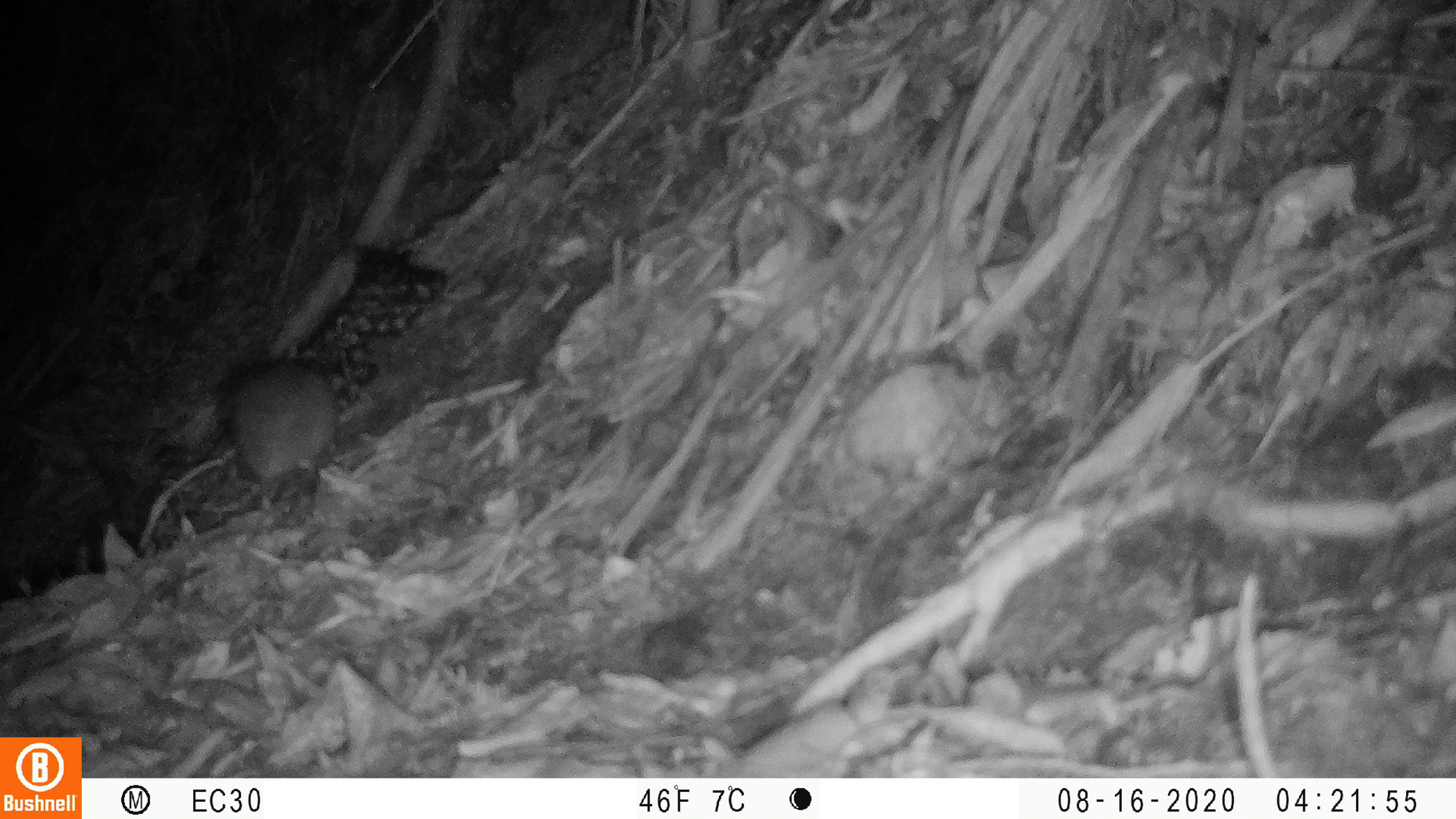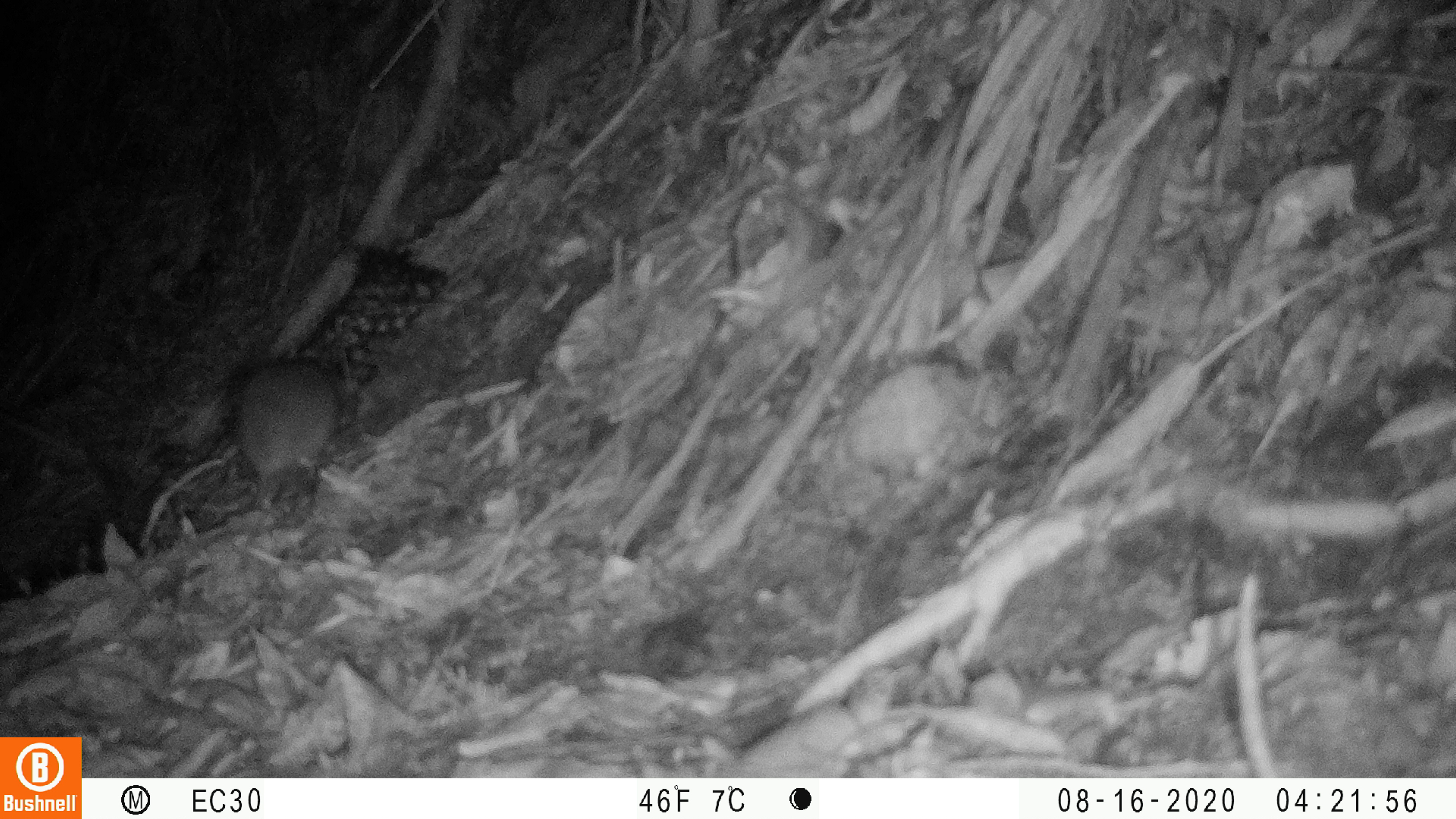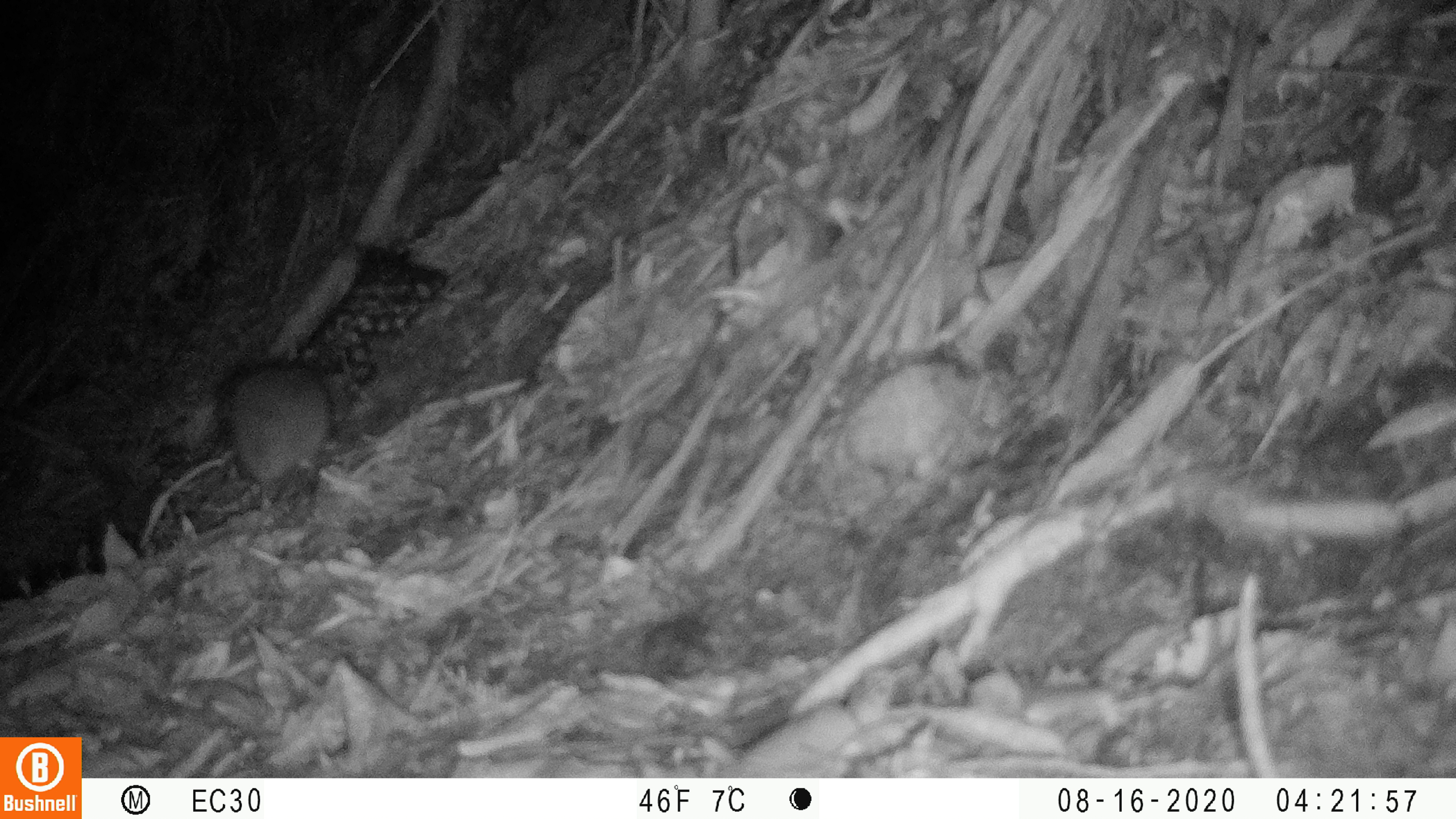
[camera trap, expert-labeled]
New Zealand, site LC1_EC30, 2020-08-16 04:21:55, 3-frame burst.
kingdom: Animalia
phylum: Chordata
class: Mammalia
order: Rodentia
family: Muridae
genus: Rattus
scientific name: Rattus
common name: rat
Rat (Rattus).